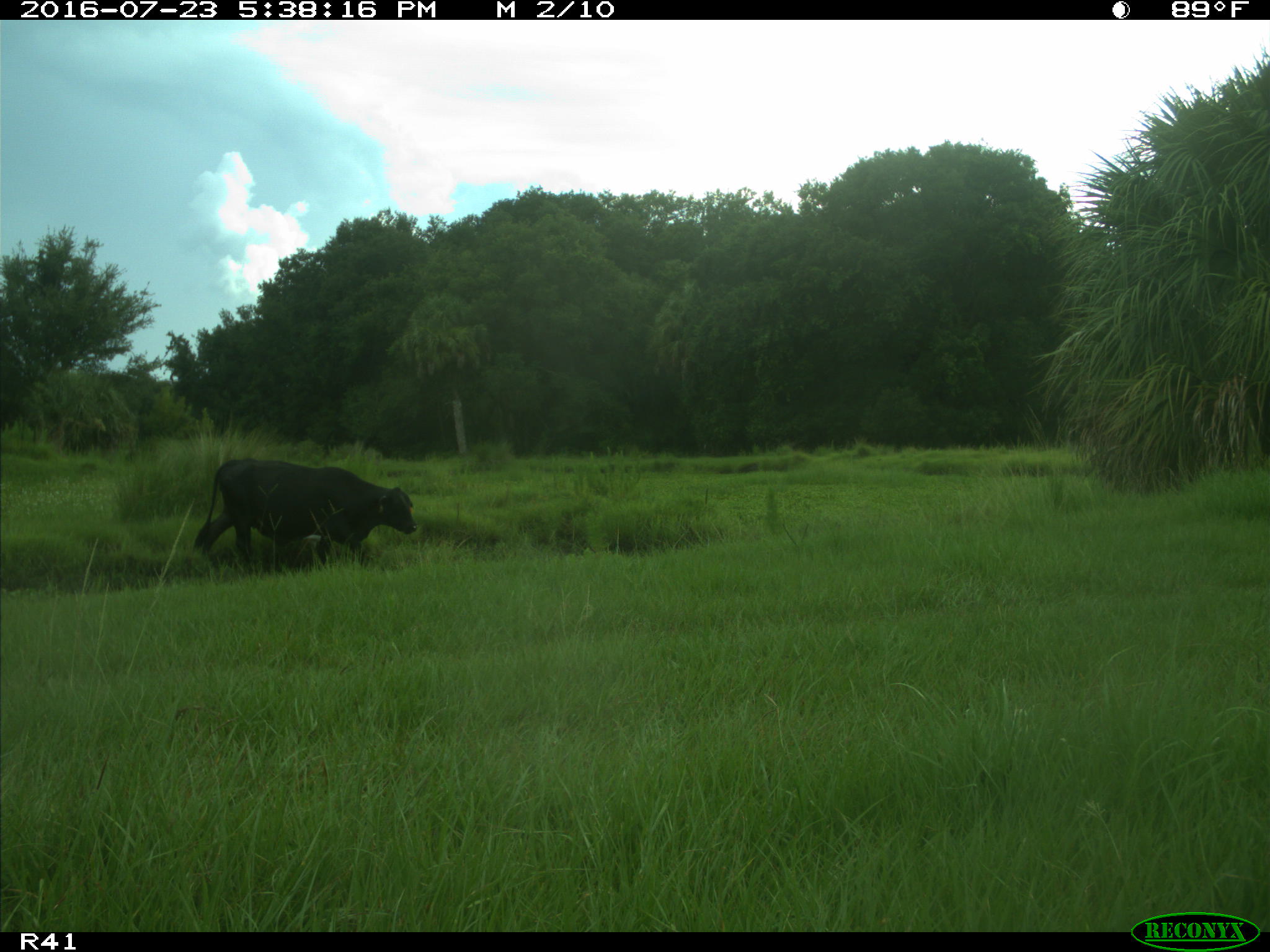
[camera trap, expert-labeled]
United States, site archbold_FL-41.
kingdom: Animalia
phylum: Chordata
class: Mammalia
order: Artiodactyla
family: Bovidae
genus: Bos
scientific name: Bos taurus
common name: domestic cow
Bos taurus (domestic cow).